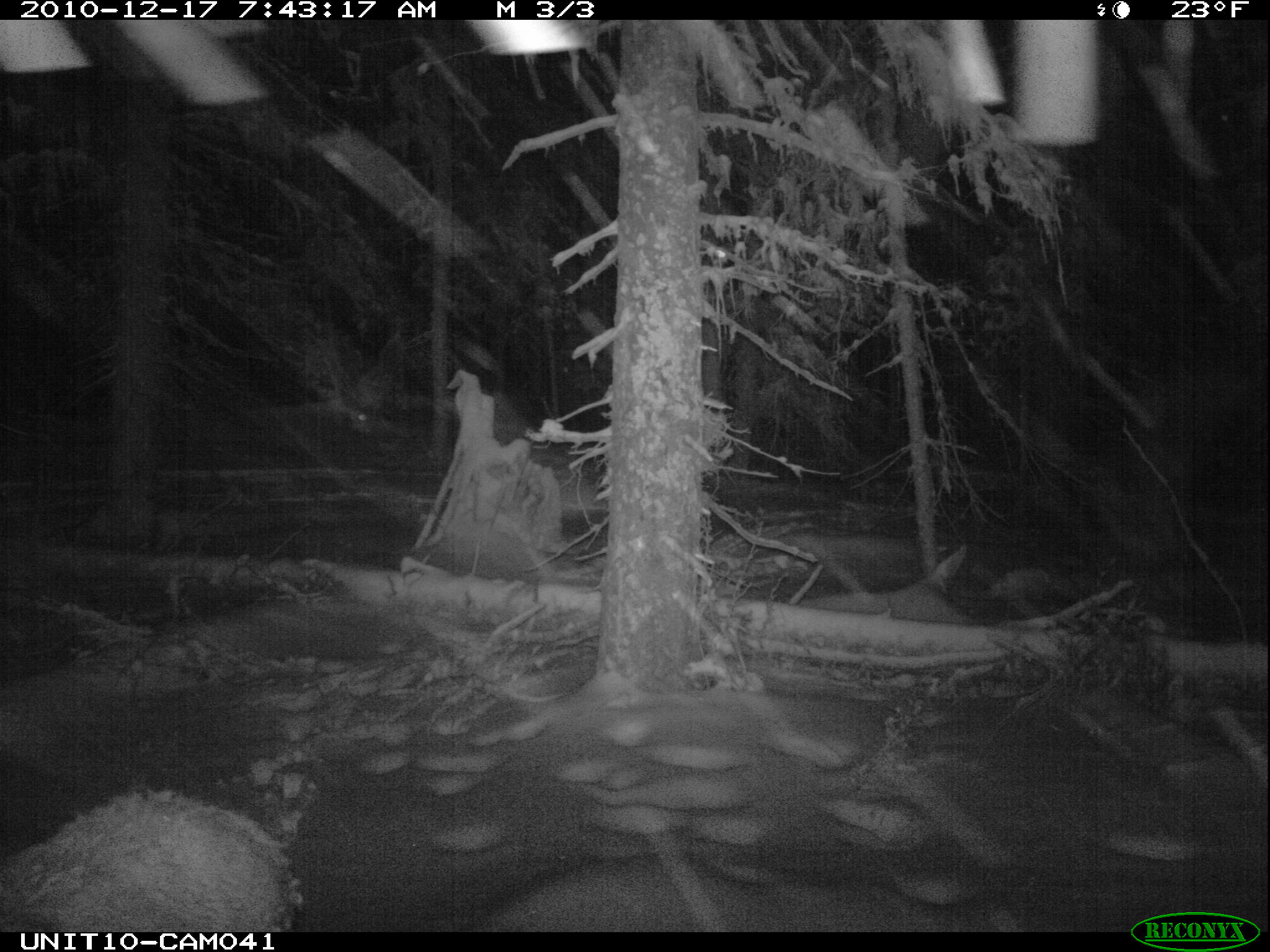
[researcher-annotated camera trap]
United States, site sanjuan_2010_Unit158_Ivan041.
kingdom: Animalia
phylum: Chordata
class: Mammalia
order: Artiodactyla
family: Cervidae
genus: Cervus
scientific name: Cervus elaphus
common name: red deer